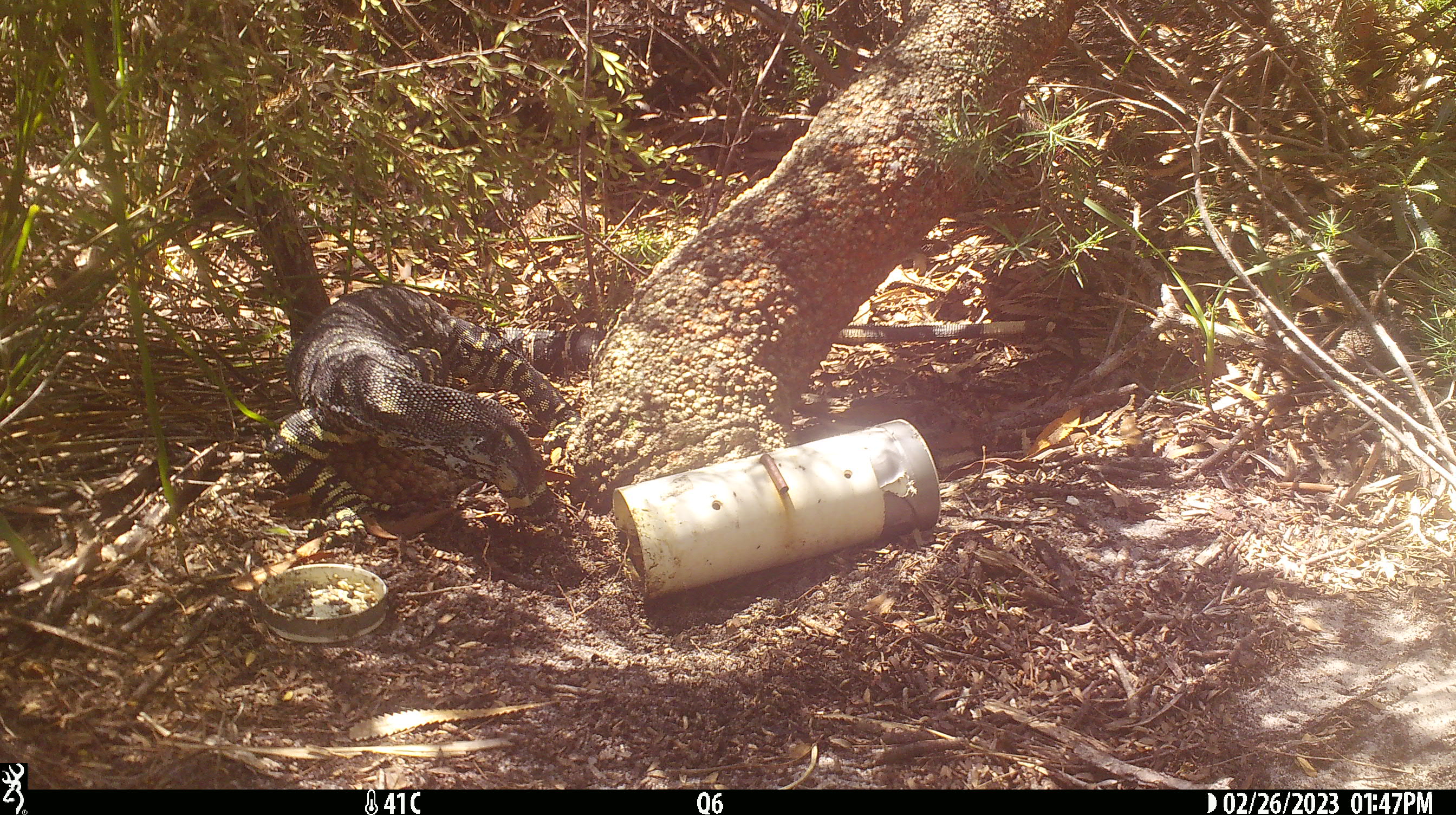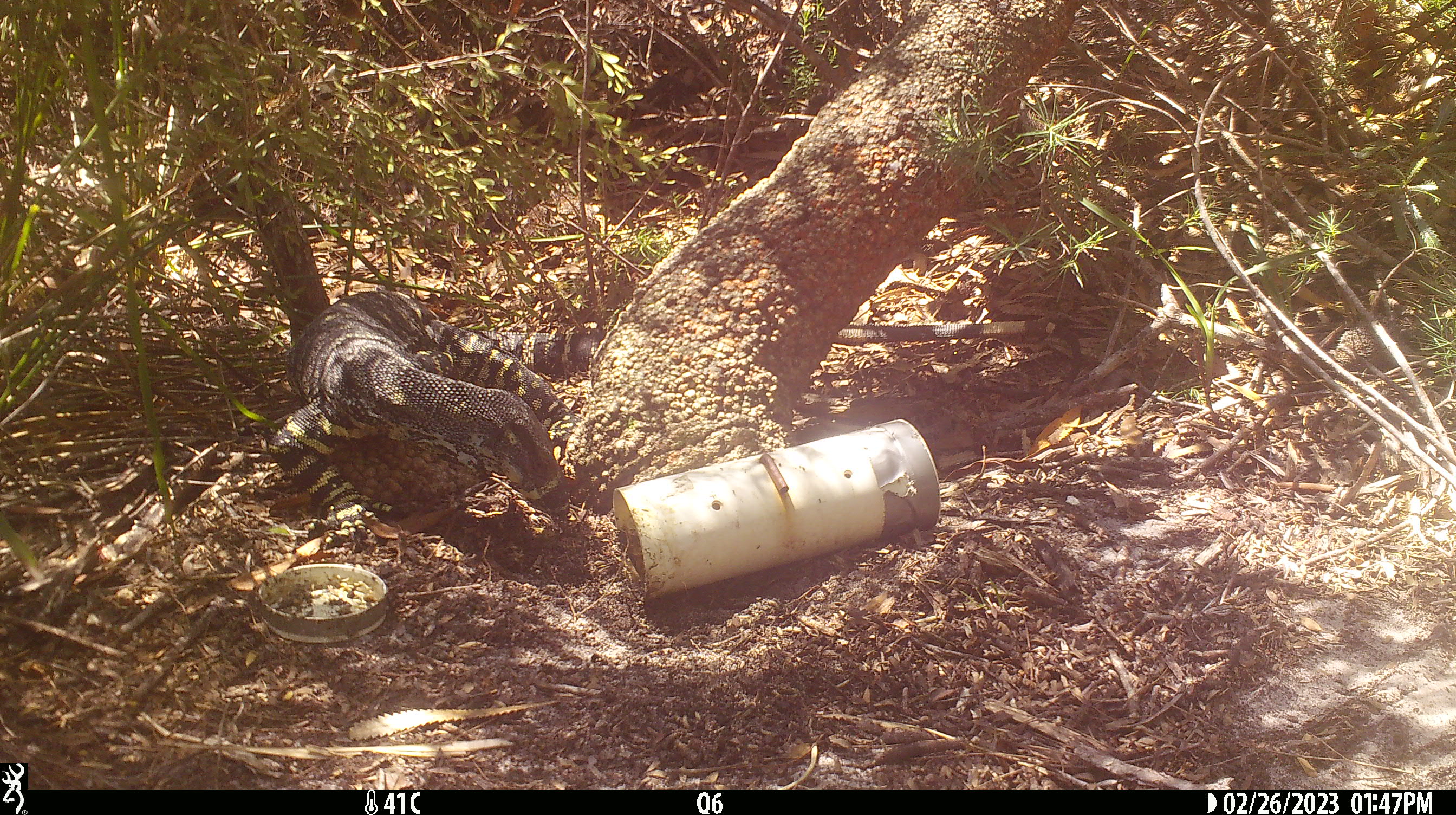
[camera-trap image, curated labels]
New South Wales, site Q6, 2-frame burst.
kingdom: Animalia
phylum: Chordata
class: Reptilia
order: Squamata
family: Varanidae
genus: Varanus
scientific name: Varanus varius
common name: lace monitor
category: goanna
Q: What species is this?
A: Goanna (lace monitor) (Varanus varius).